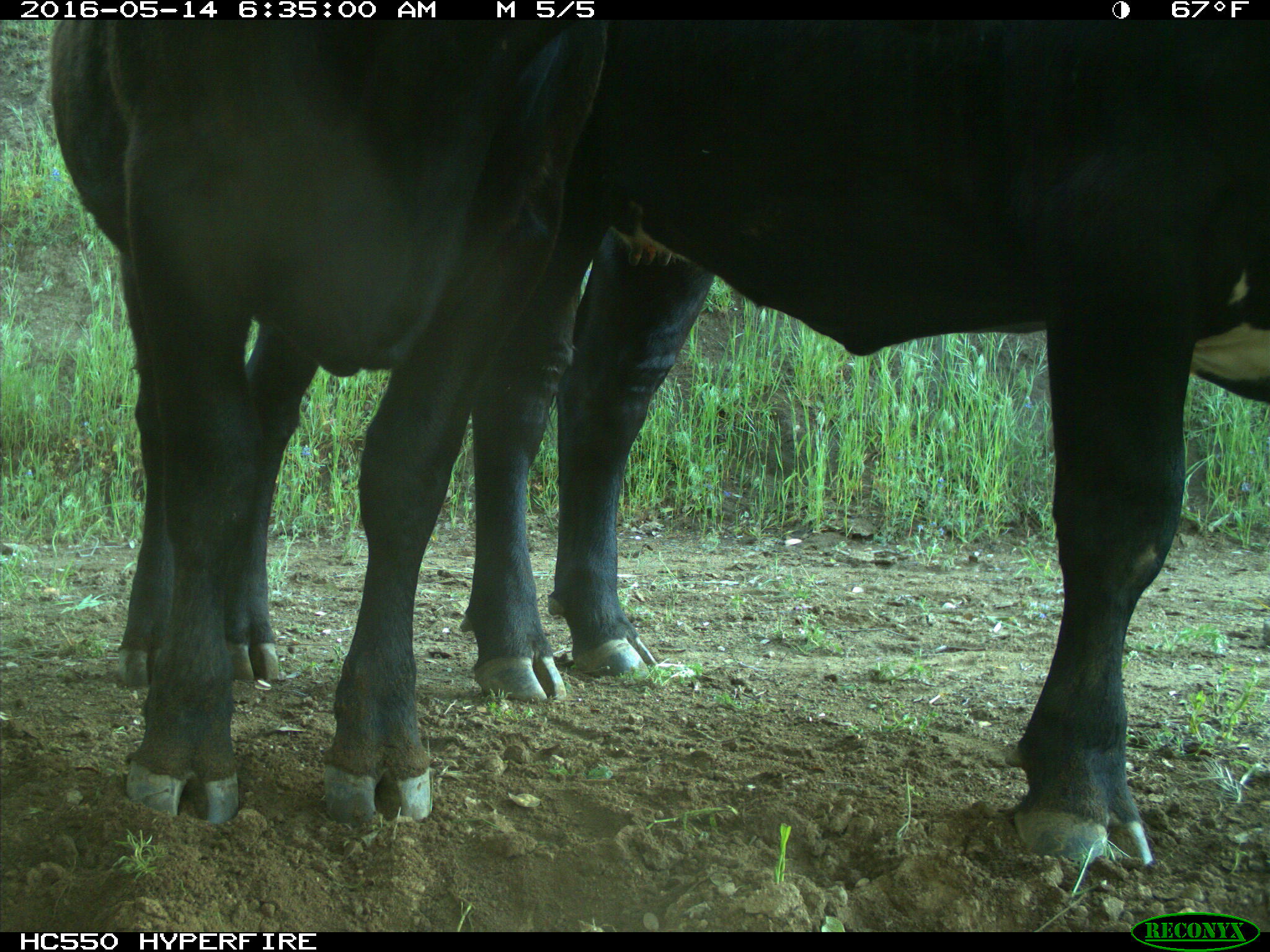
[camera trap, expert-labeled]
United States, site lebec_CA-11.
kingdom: Animalia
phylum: Chordata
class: Mammalia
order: Artiodactyla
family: Bovidae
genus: Bos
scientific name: Bos taurus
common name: domestic cow